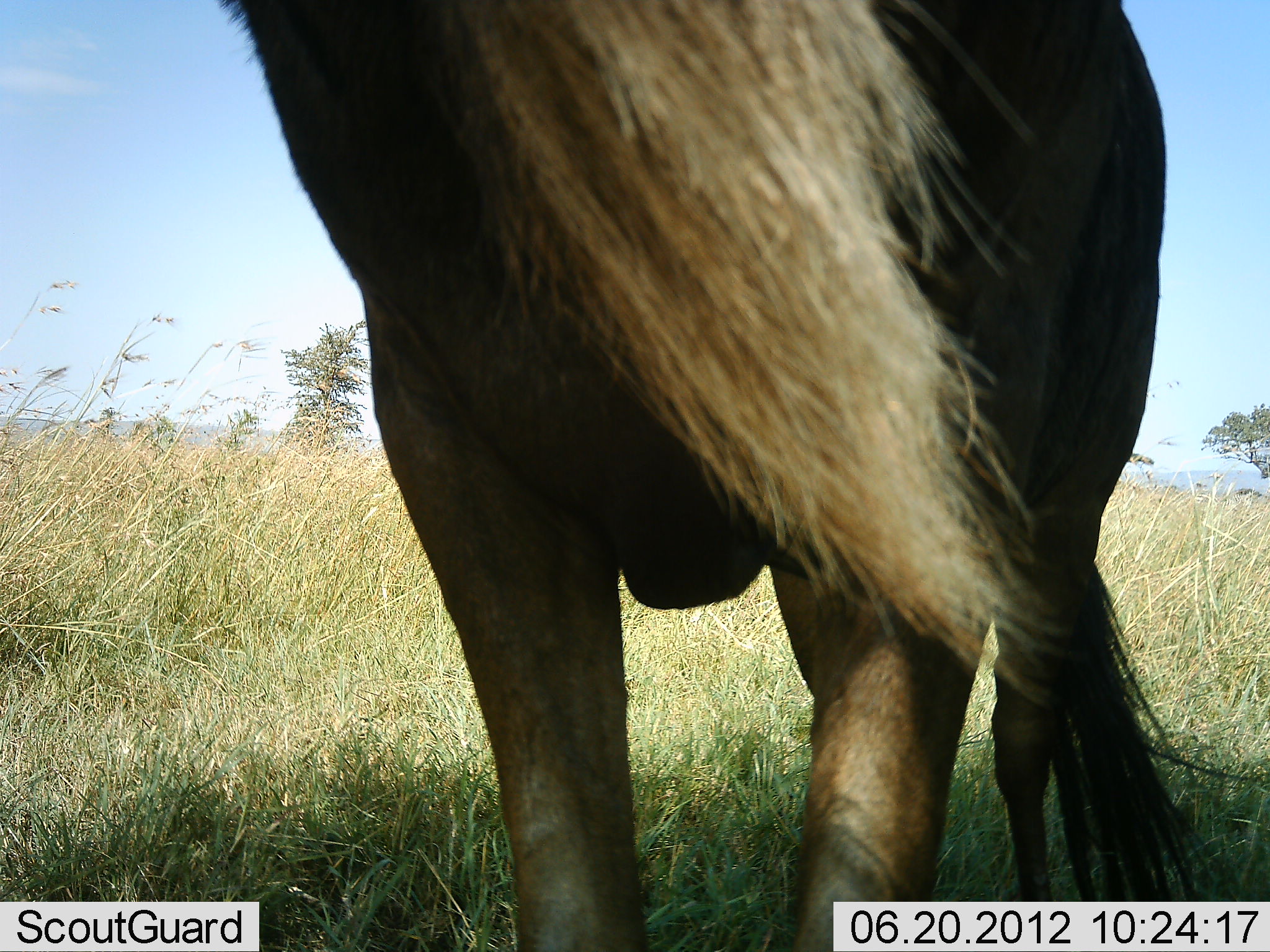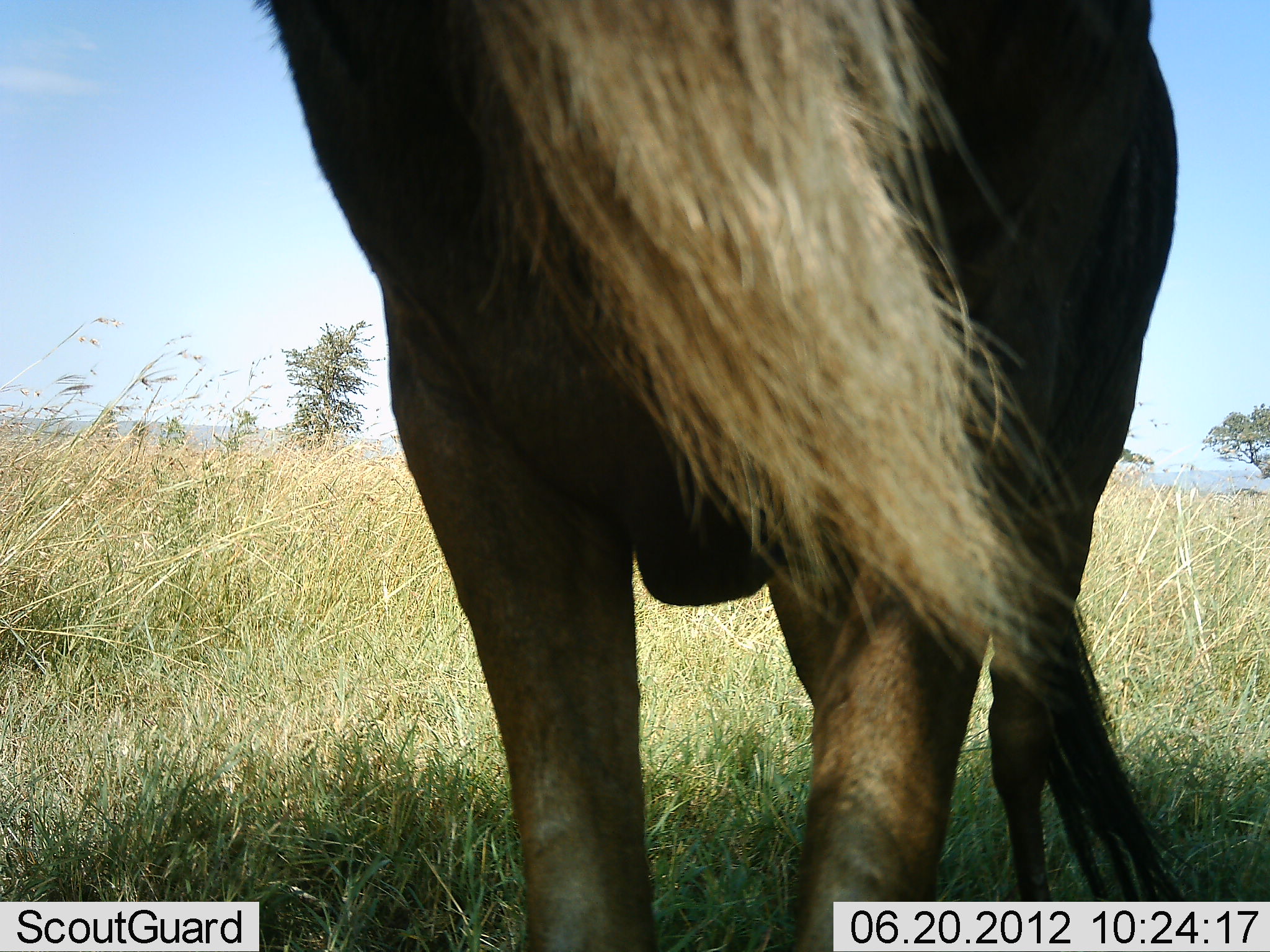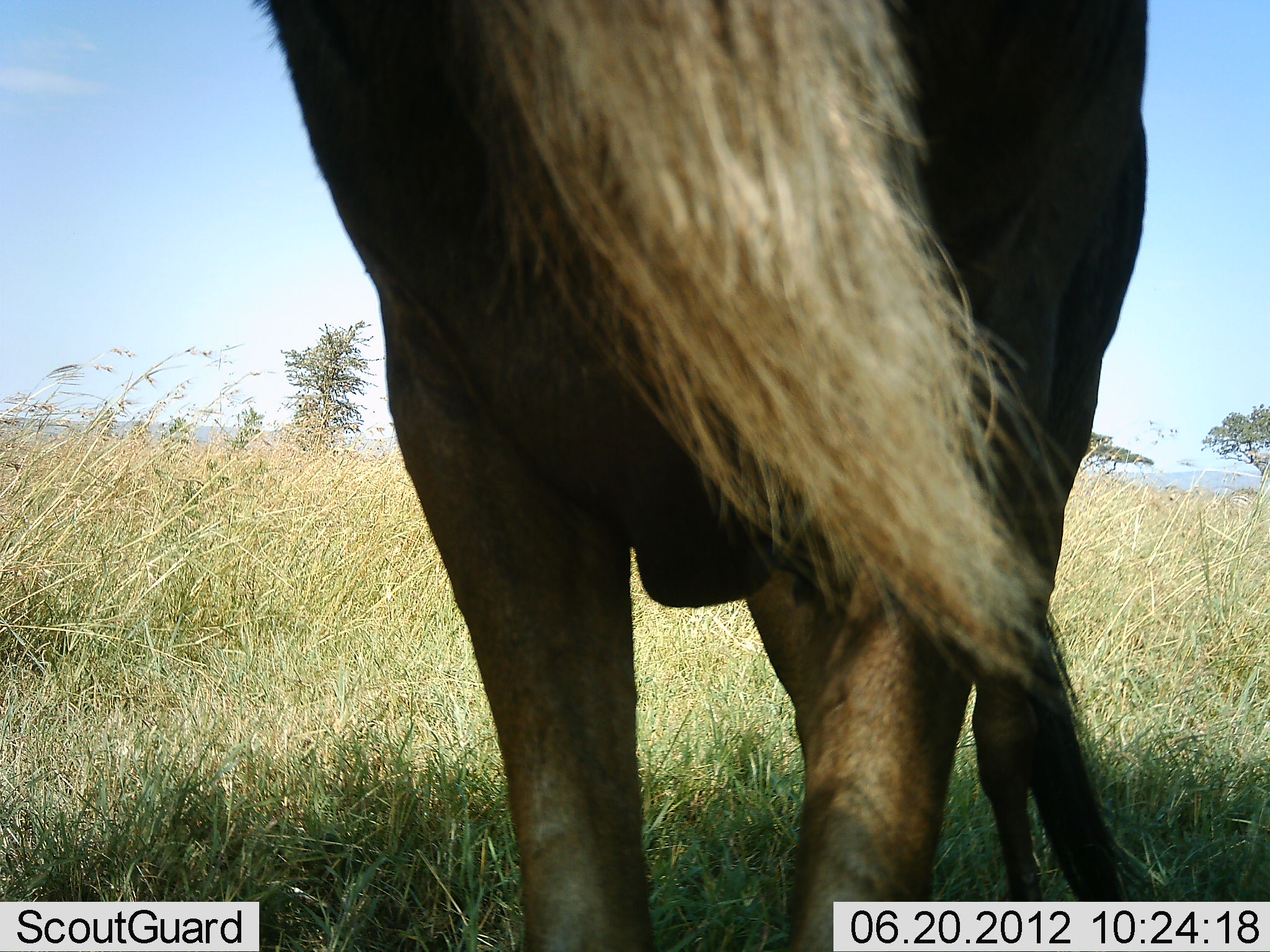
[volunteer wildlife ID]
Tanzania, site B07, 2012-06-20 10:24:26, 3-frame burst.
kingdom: Animalia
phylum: Chordata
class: Mammalia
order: Artiodactyla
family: Bovidae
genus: Connochaetes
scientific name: Connochaetes taurinus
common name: blue wildebeest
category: wildebeest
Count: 1.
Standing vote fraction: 100%.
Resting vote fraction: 0%.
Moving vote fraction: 0%.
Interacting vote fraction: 0%.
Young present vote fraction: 0%.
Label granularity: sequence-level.